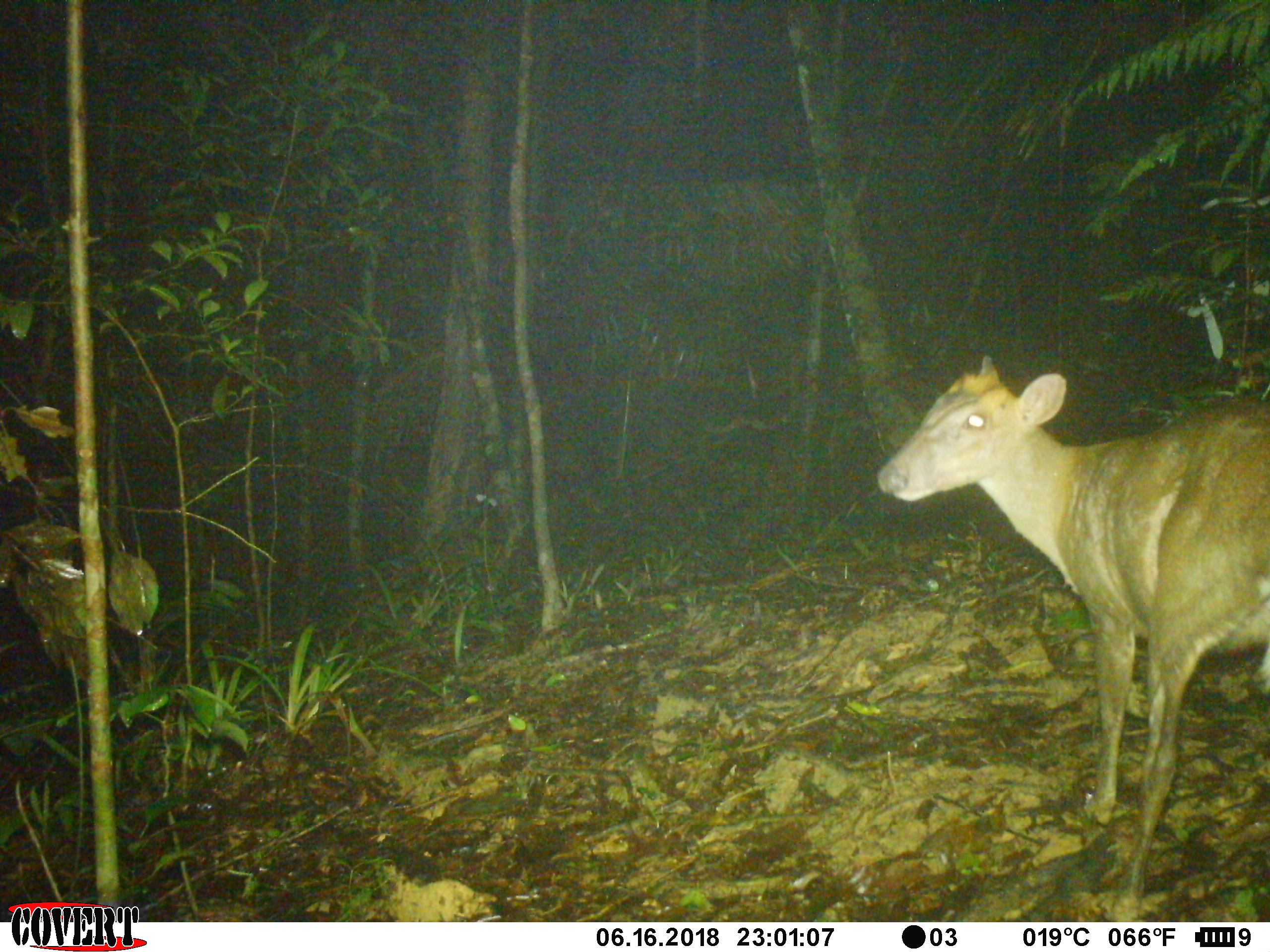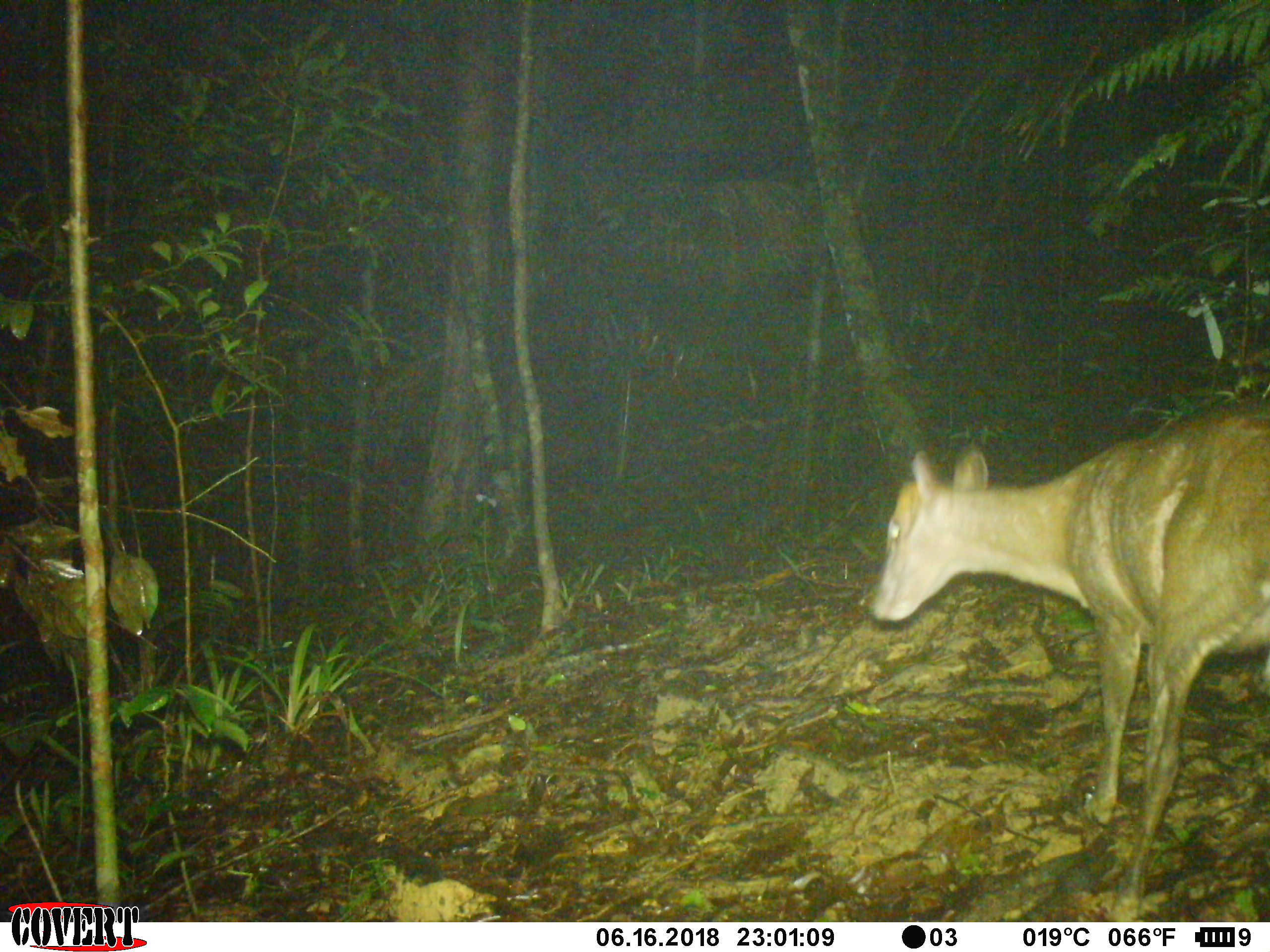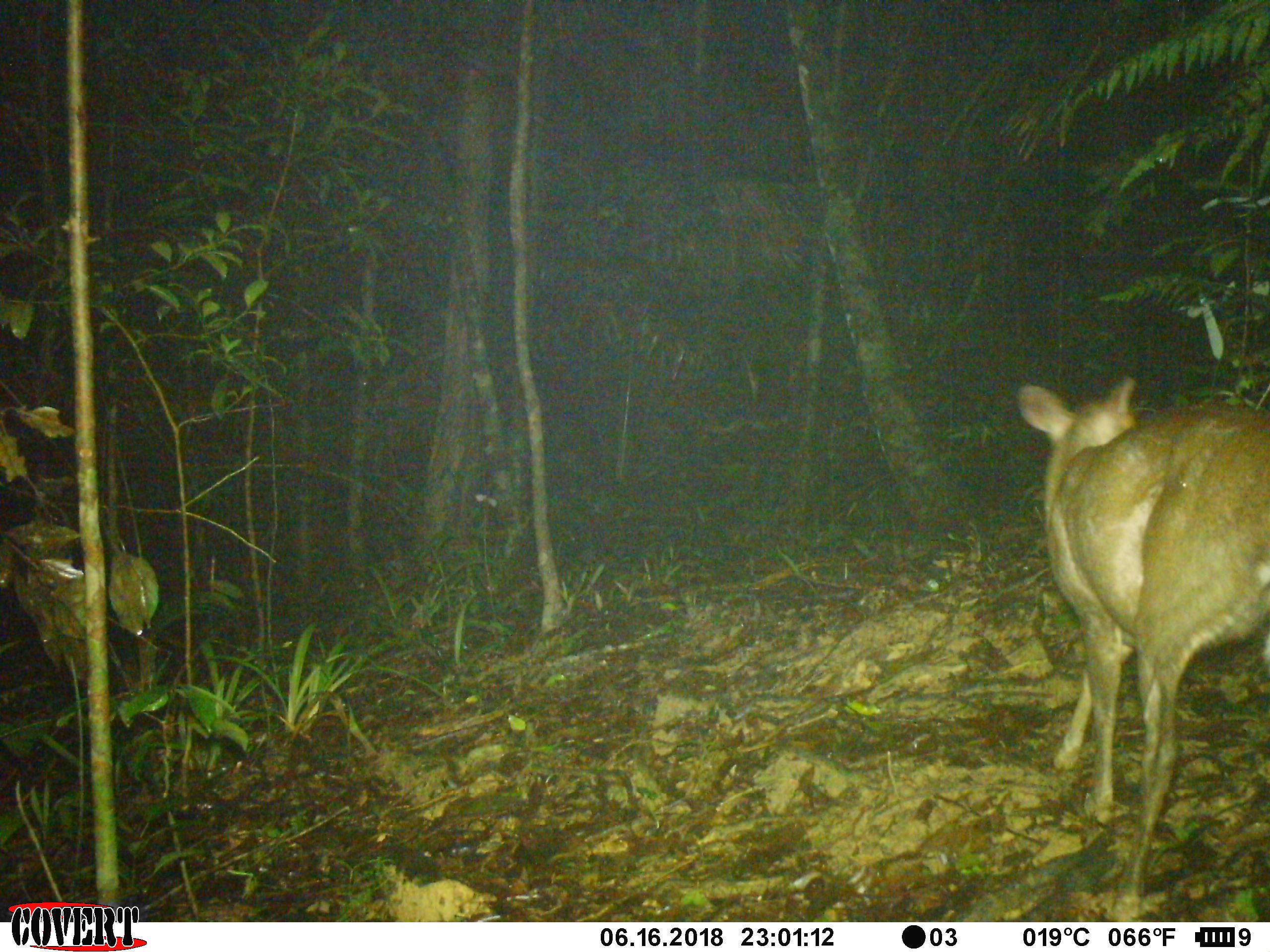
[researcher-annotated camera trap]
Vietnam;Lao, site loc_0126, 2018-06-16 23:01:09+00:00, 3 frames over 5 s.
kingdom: Animalia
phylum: Chordata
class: Mammalia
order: Artiodactyla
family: Cervidae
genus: Muntiacus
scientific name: Muntiacus rooseveltorum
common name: roosevelt's muntjac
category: roosevelts muntjac group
Roosevelts muntjac group (roosevelt's muntjac) (Muntiacus rooseveltorum). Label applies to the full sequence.